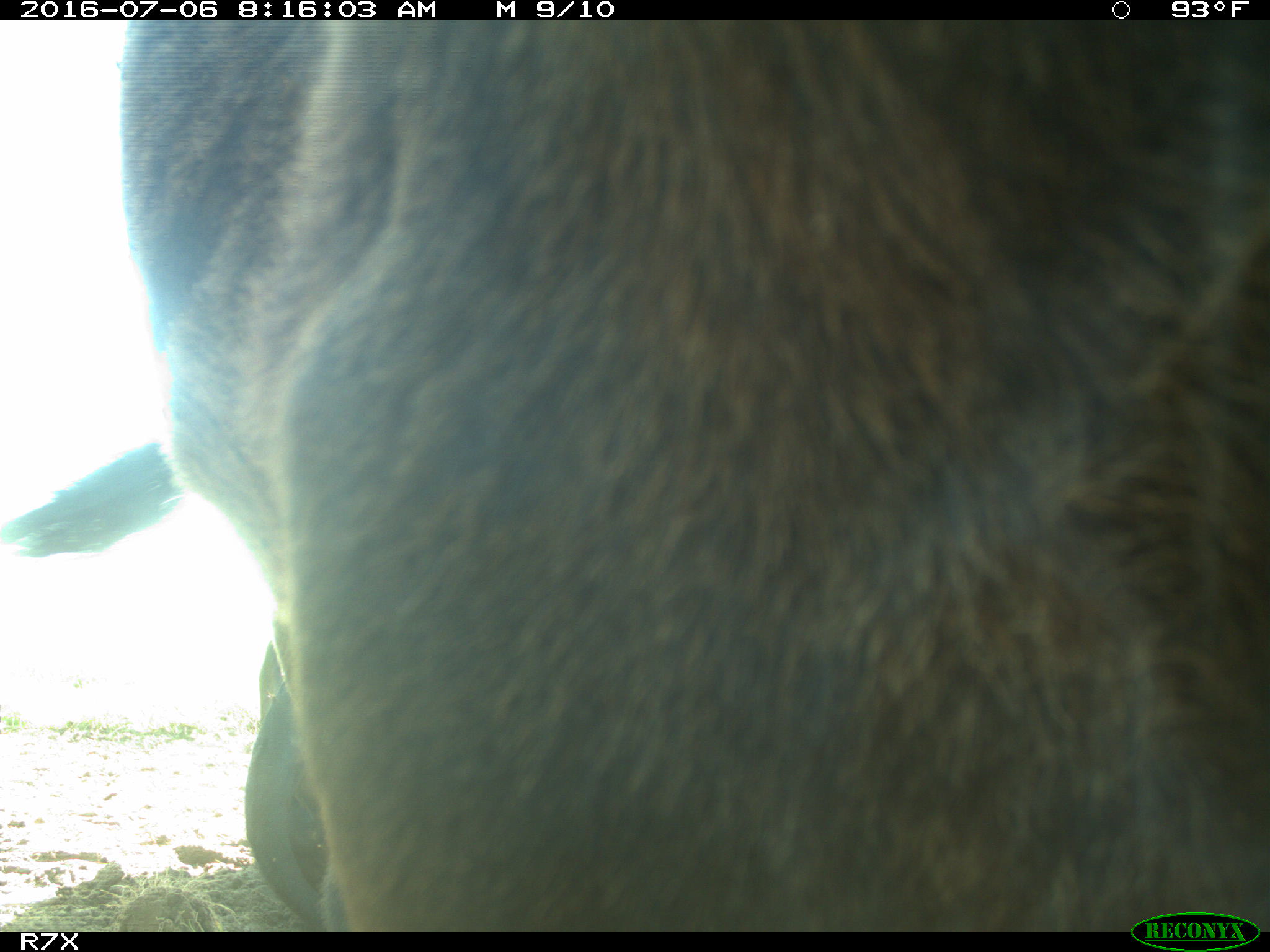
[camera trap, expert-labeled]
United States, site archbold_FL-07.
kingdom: Animalia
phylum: Chordata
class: Mammalia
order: Artiodactyla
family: Bovidae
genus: Bos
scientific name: Bos taurus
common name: domestic cow